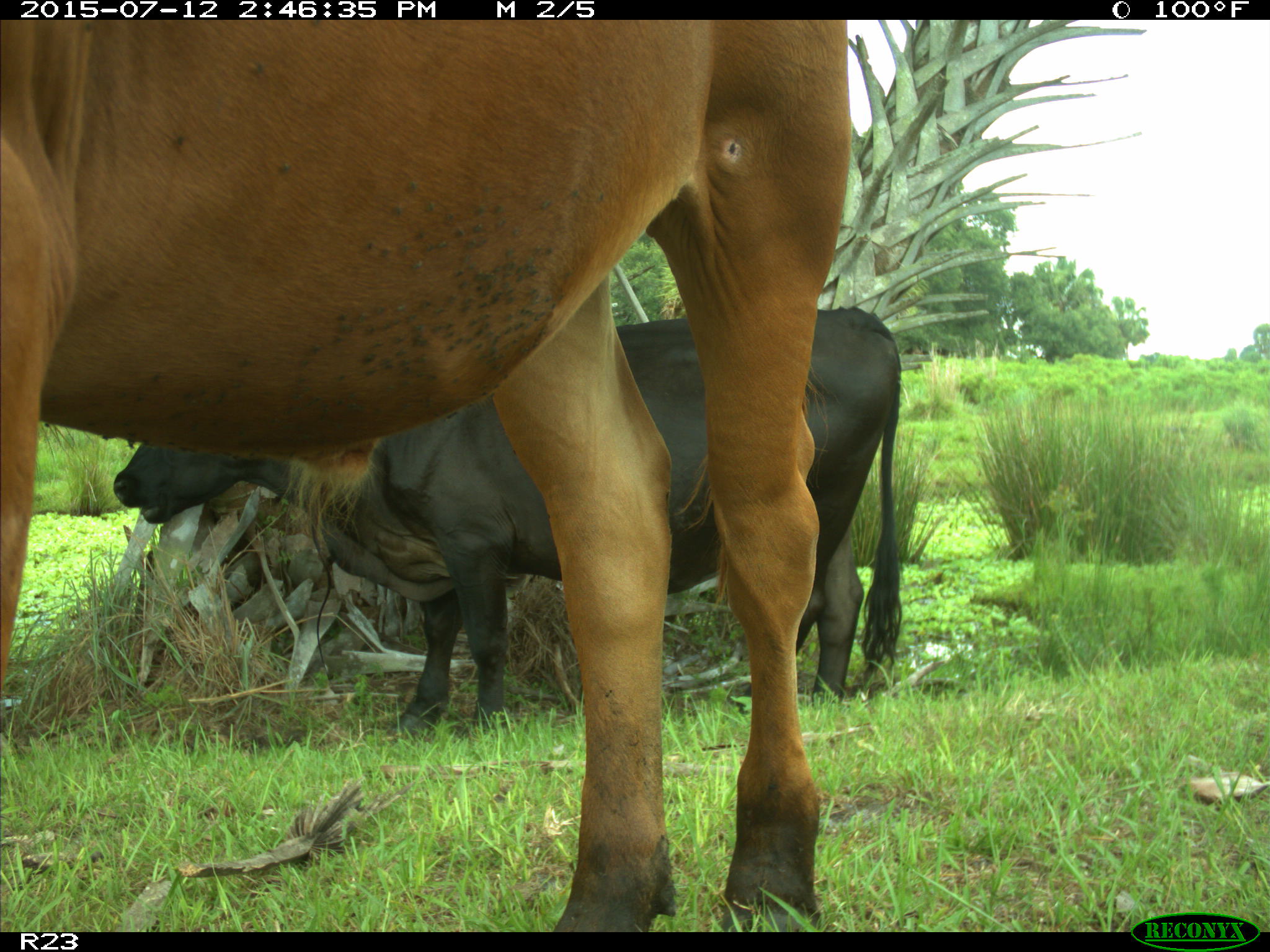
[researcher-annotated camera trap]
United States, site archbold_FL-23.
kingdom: Animalia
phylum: Chordata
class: Mammalia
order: Artiodactyla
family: Bovidae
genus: Bos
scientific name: Bos taurus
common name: domestic cow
Bos taurus (domestic cow).